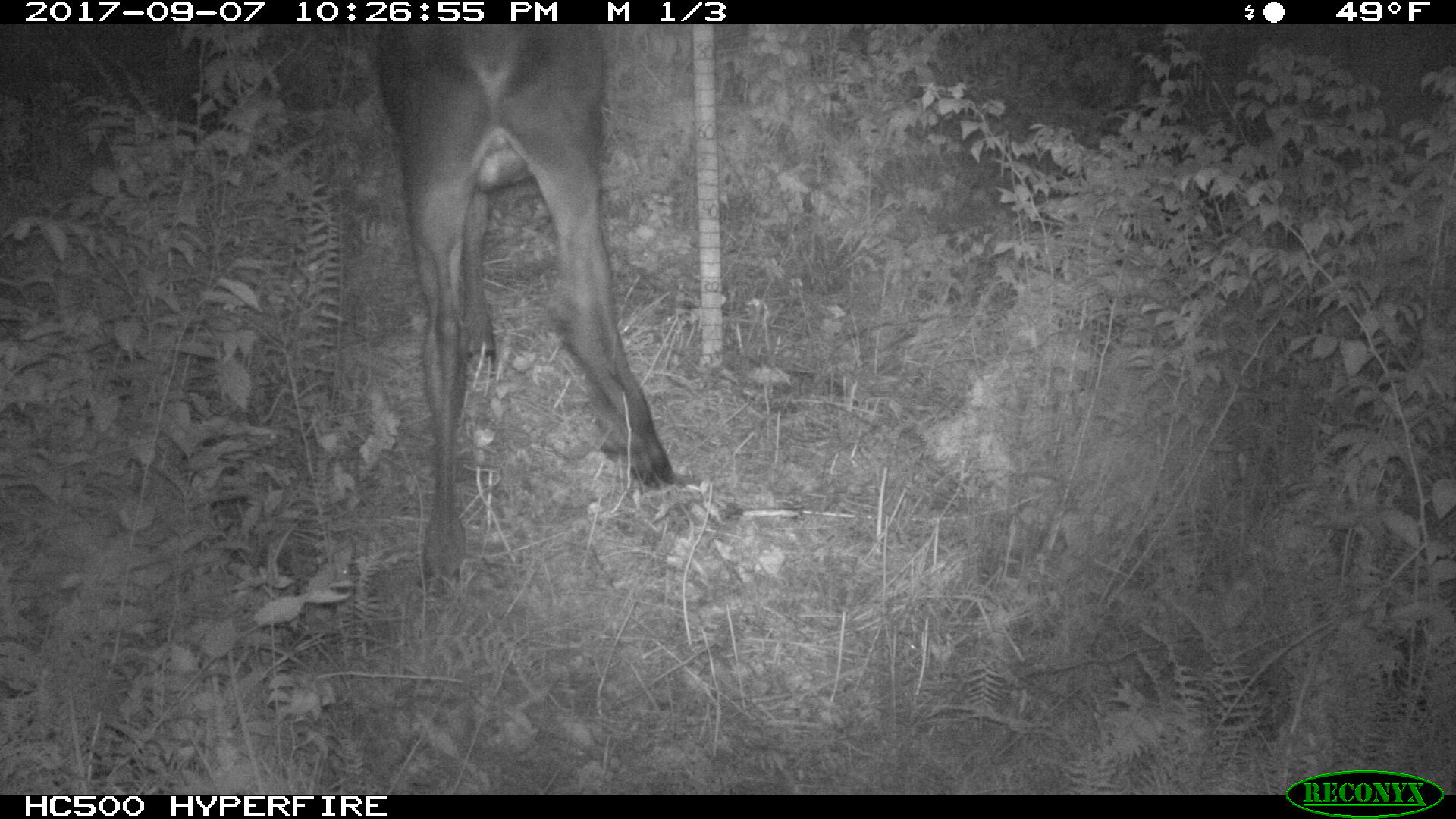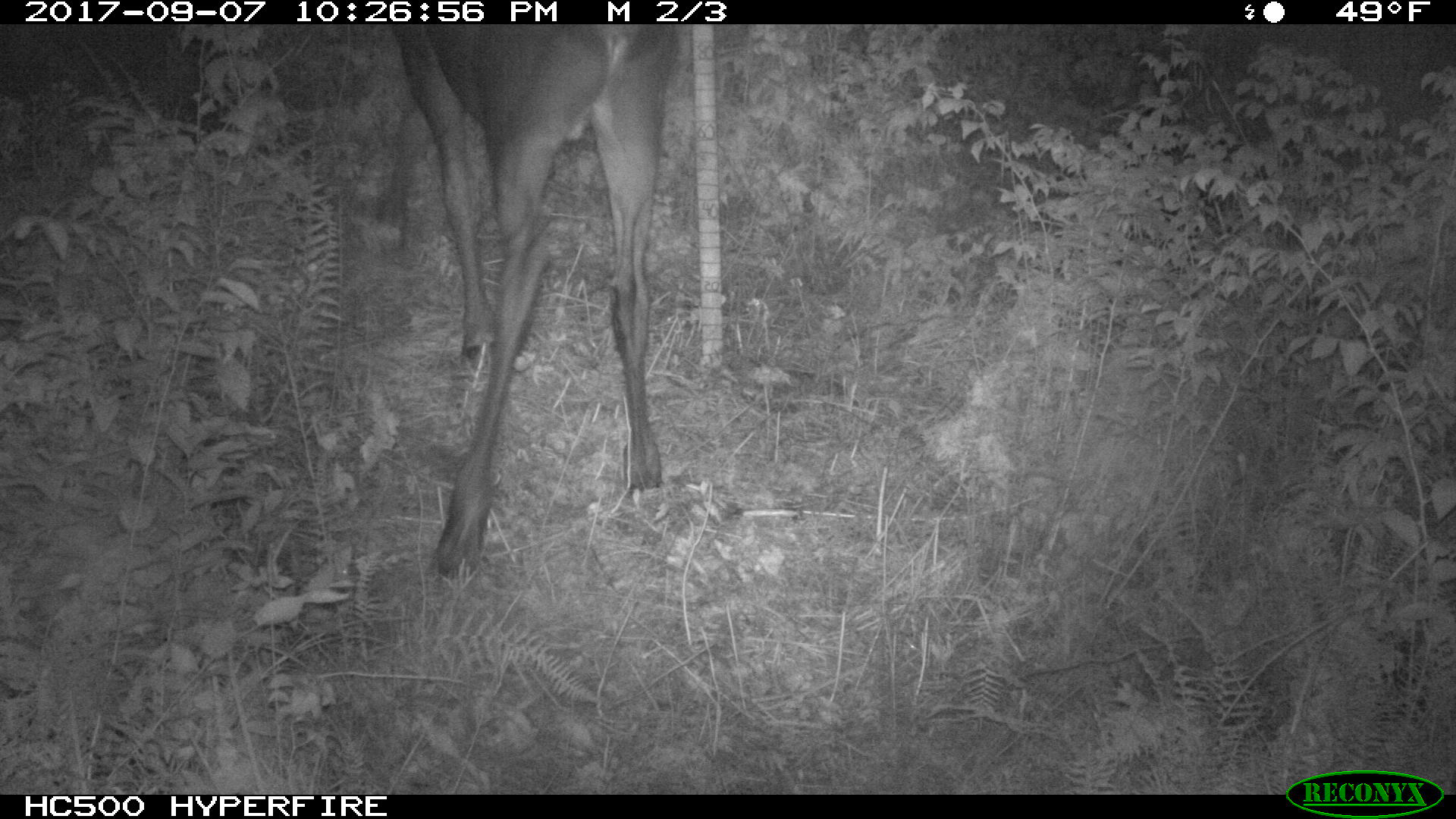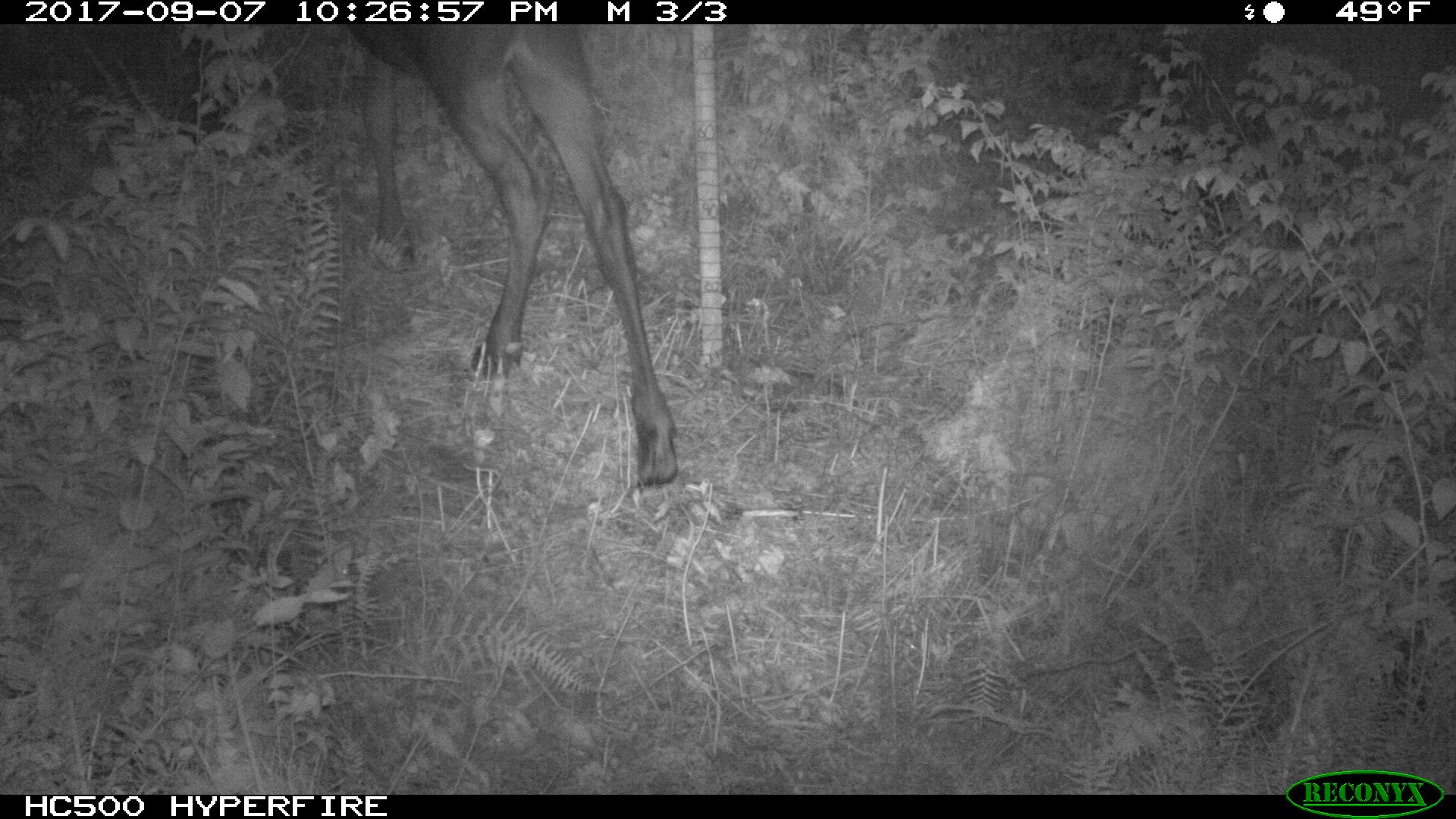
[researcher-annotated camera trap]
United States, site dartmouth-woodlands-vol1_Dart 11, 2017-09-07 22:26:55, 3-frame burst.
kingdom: Animalia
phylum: Chordata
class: Mammalia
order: Artiodactyla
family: Cervidae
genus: Alces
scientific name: Alces alces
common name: moose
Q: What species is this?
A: Moose (Alces alces).